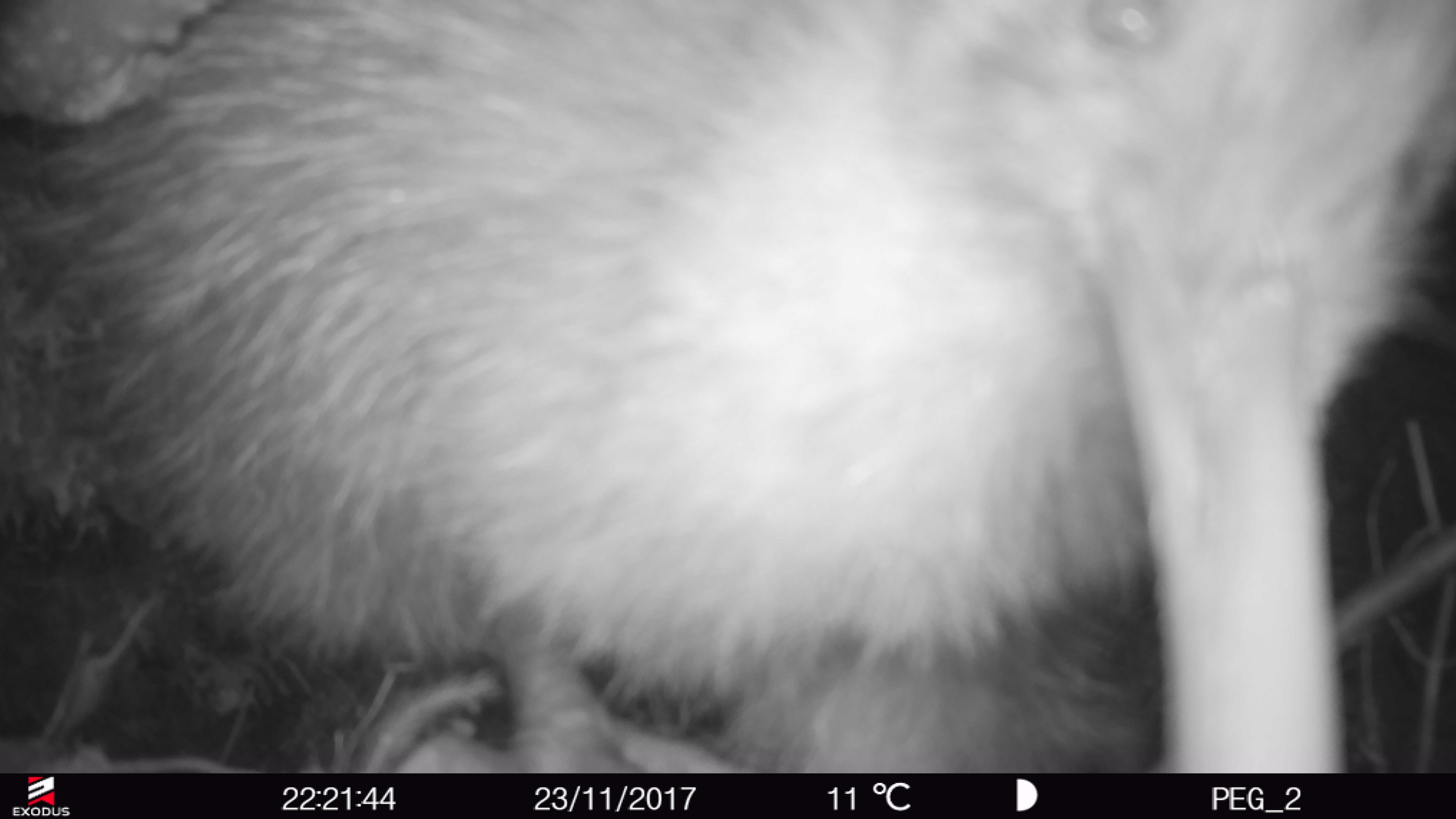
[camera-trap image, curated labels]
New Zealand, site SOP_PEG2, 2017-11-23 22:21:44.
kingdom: Animalia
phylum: Chordata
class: Aves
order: Apterygiformes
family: Apterygidae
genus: Apteryx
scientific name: Apteryx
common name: kiwi